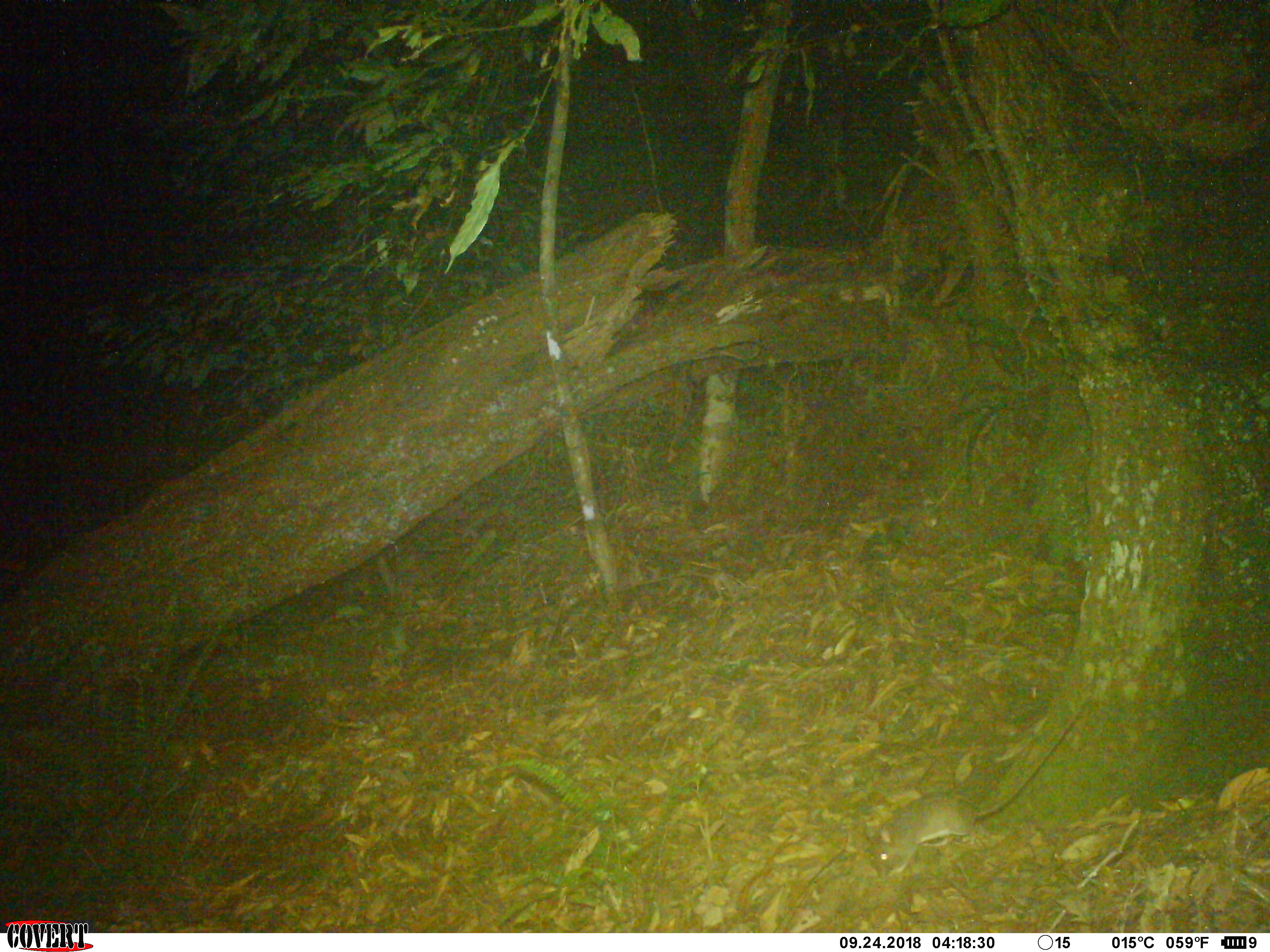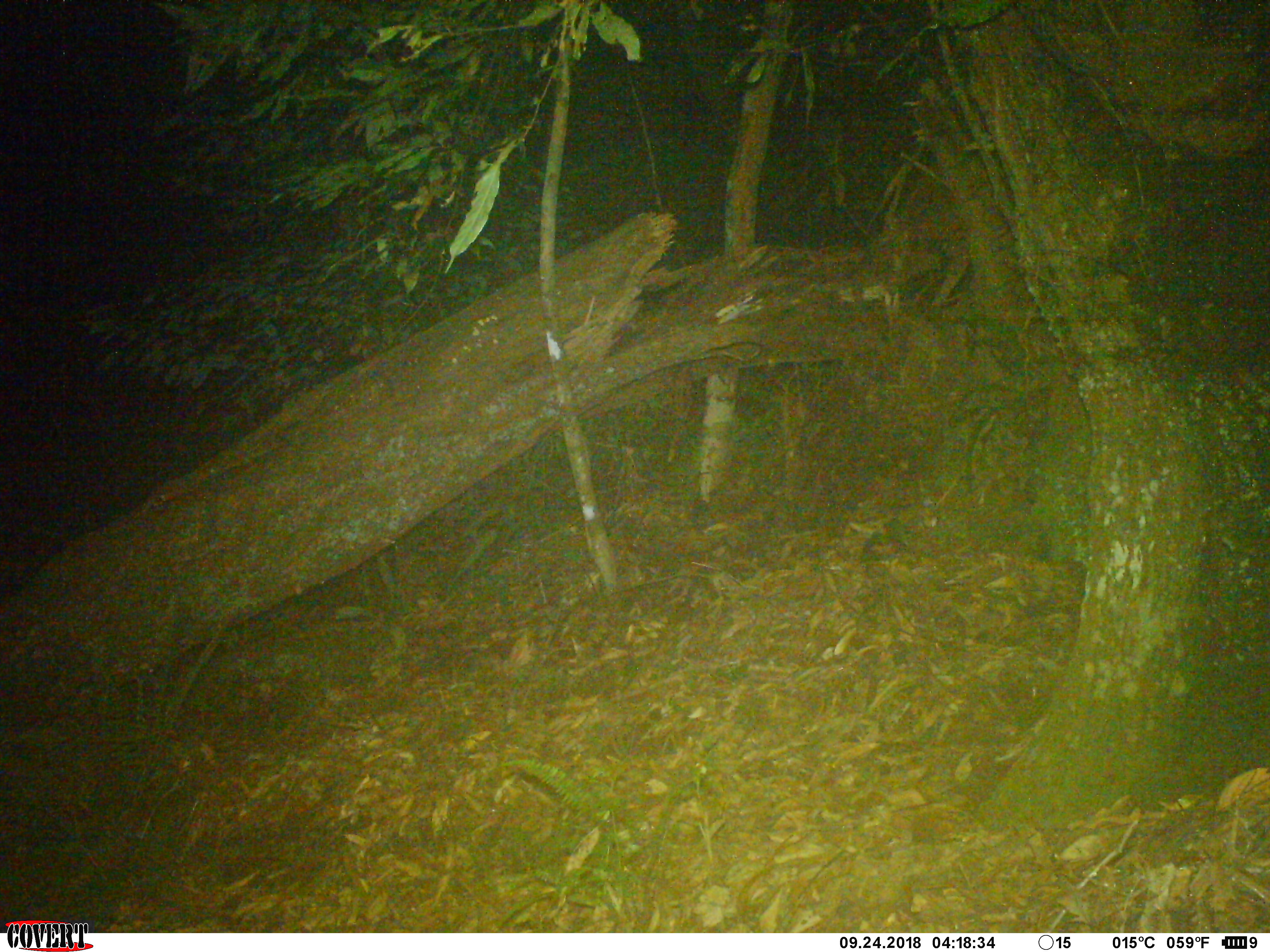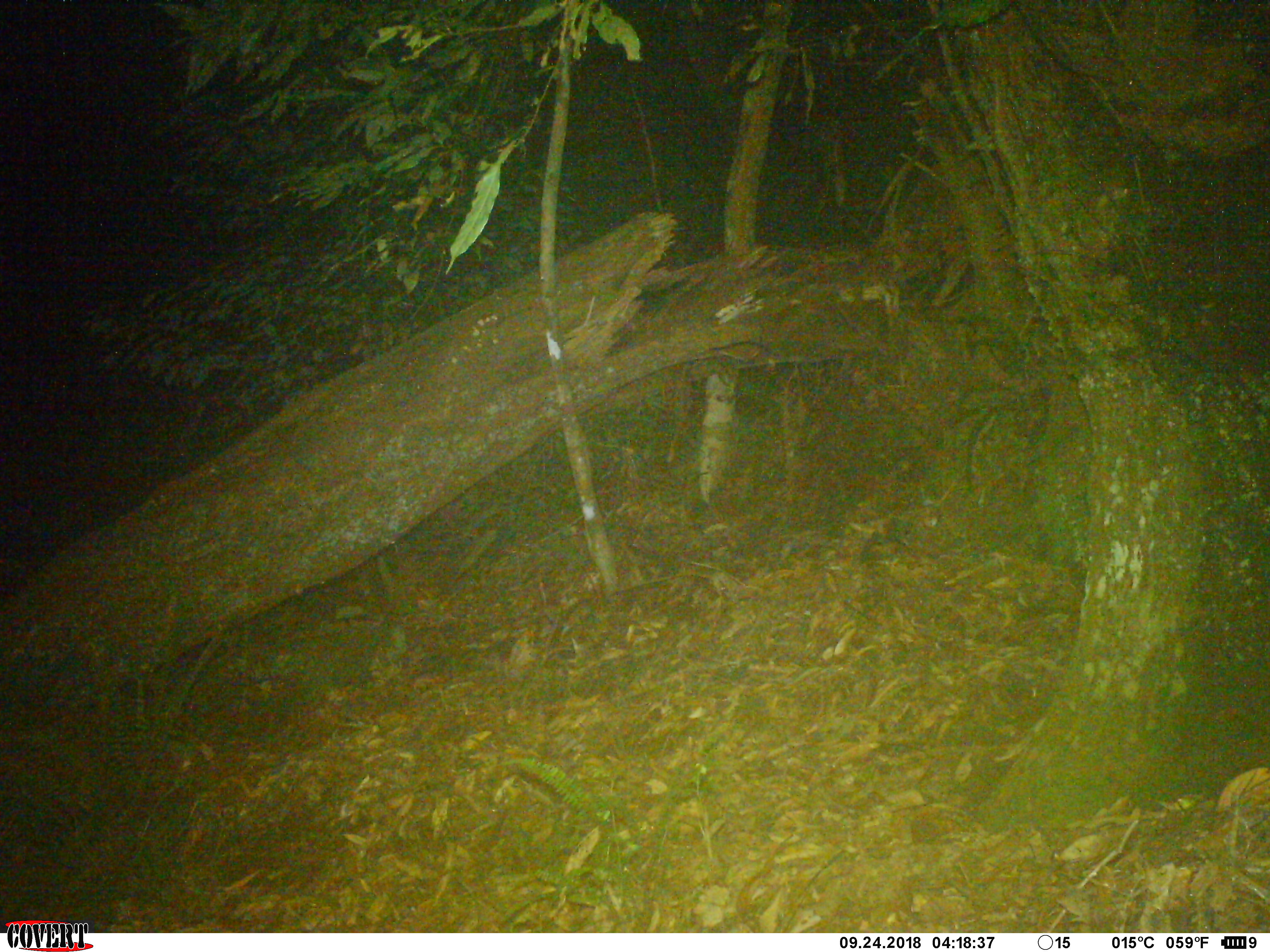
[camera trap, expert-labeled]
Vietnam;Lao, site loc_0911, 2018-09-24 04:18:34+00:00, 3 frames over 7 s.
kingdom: Animalia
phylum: Chordata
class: Mammalia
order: Rodentia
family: Muridae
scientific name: Muridae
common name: old-world mice and rats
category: unidentified murid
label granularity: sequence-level